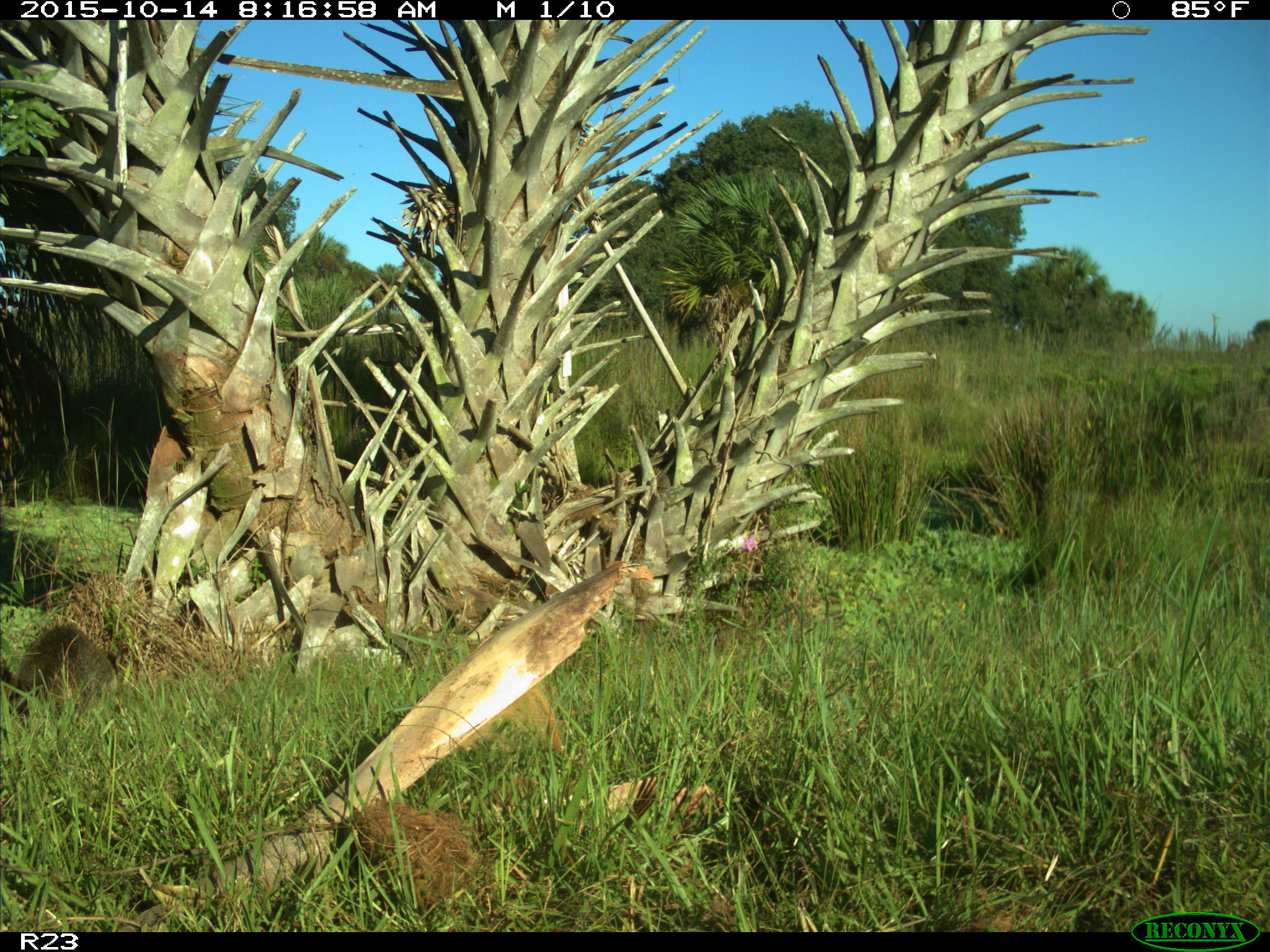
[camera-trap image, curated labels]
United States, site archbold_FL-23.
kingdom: Animalia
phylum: Chordata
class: Mammalia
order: Carnivora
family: Procyonidae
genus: Procyon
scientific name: Procyon lotor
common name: common raccoon